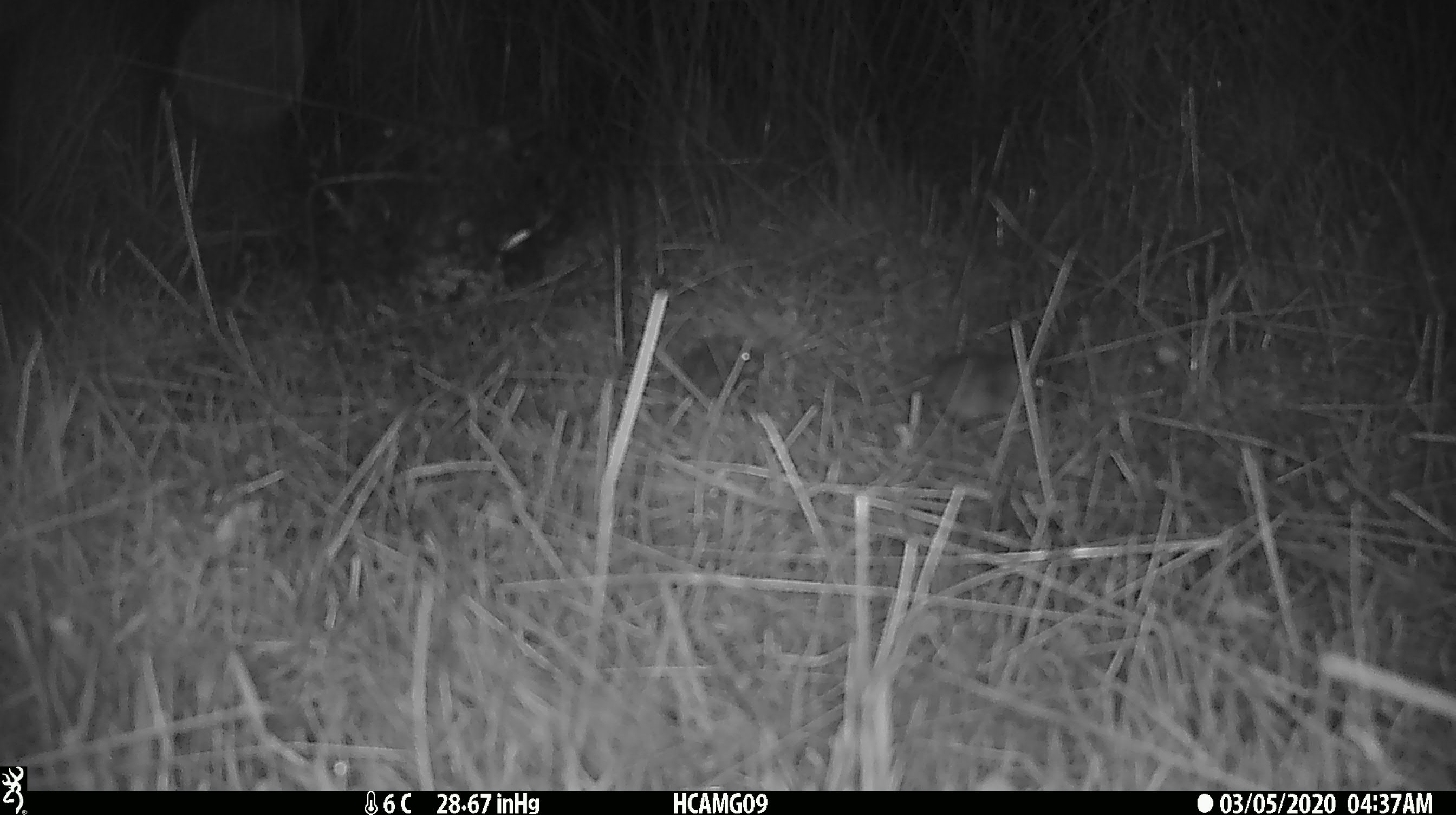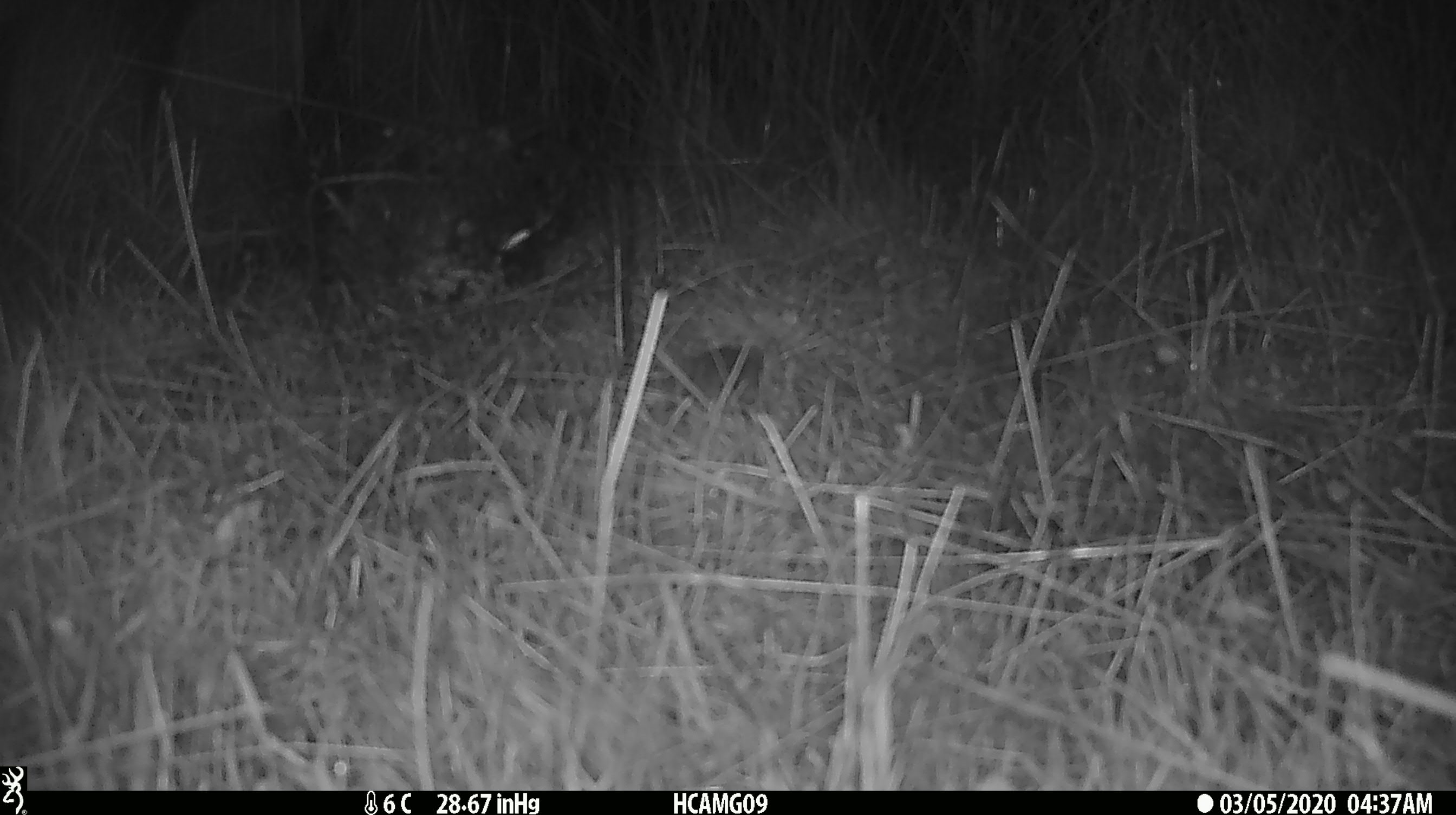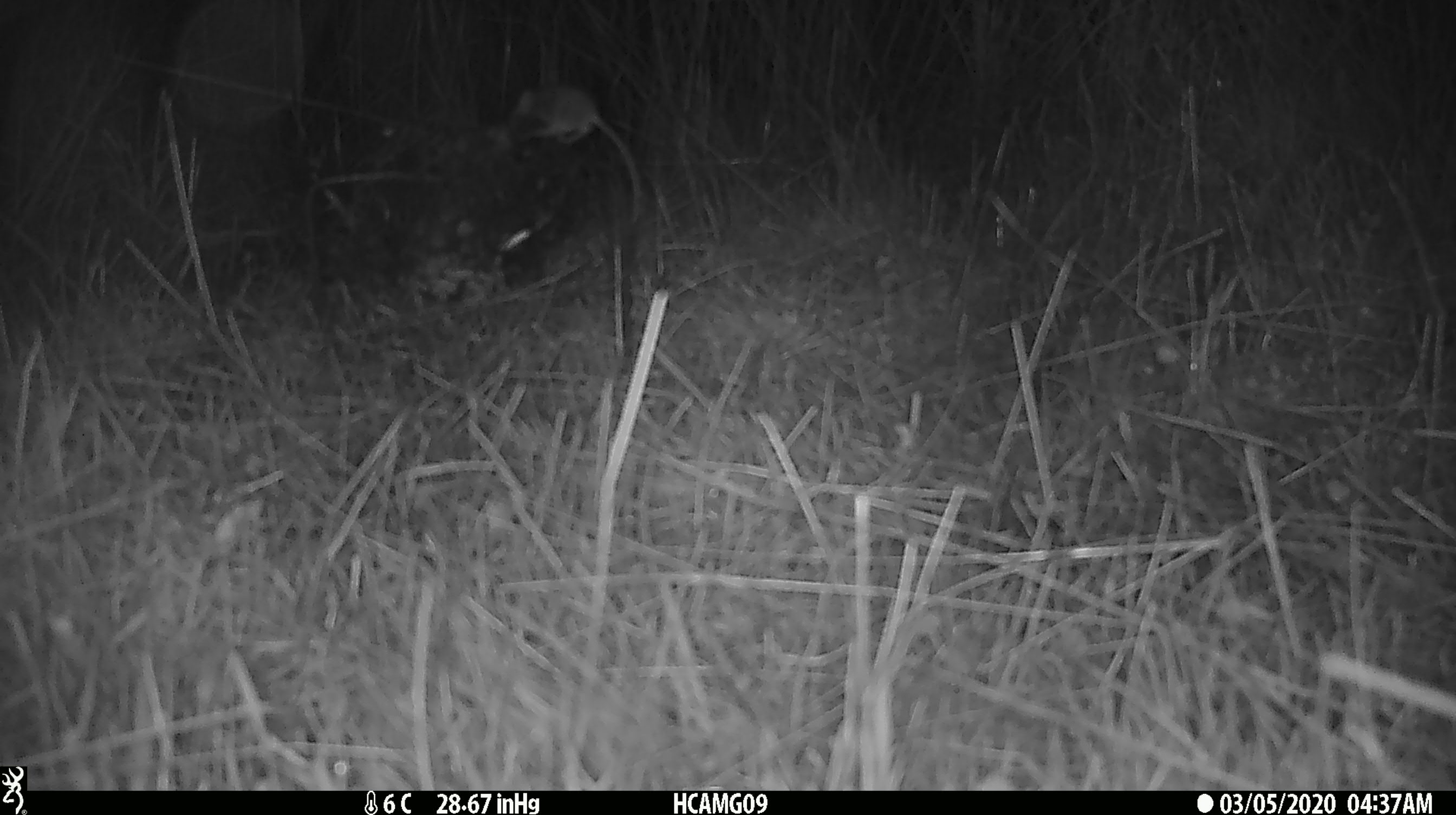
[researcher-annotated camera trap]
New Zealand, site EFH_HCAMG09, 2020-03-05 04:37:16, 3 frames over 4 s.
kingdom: Animalia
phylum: Chordata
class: Mammalia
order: Rodentia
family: Muridae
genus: Mus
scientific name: Mus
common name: mouse